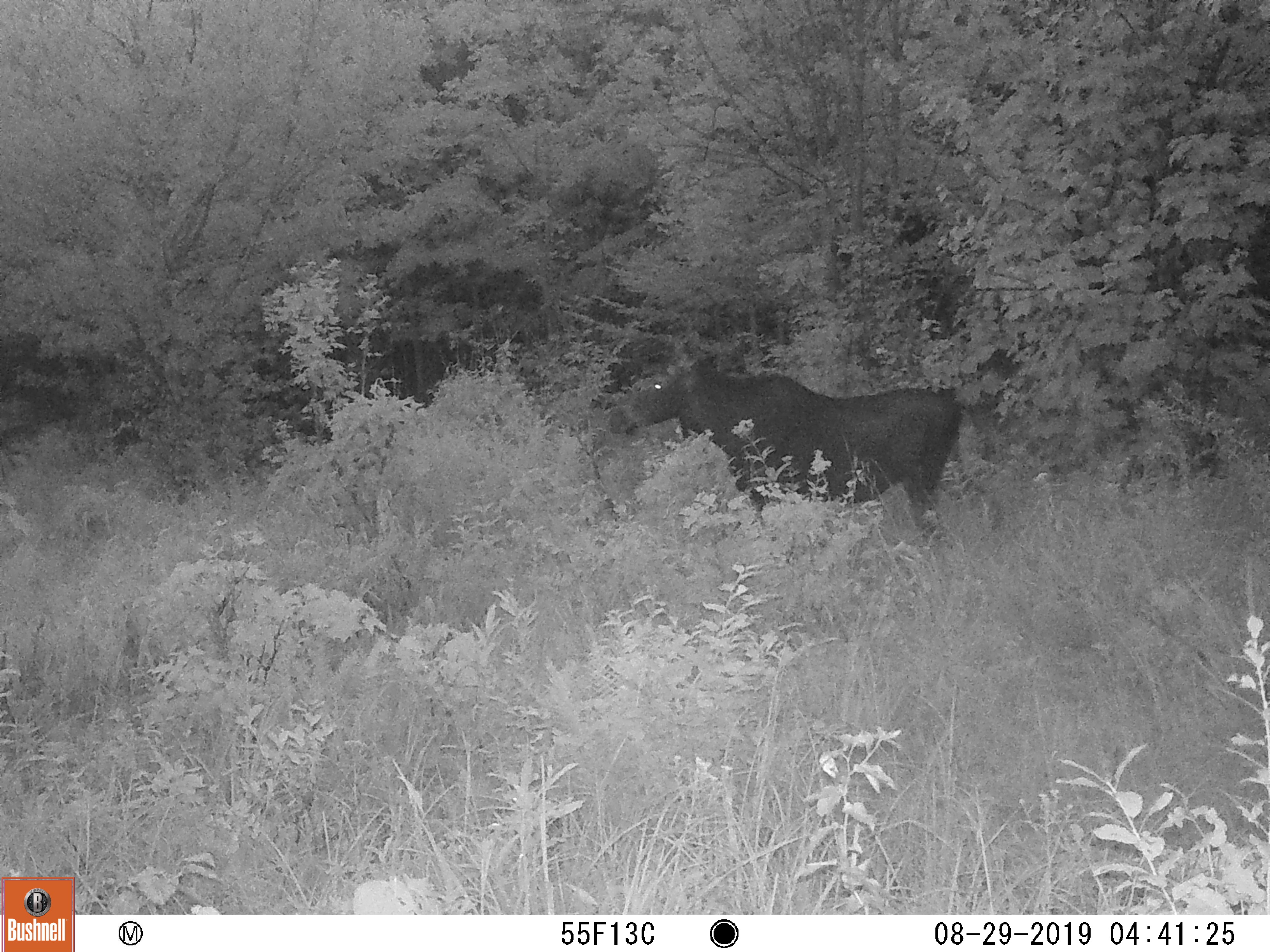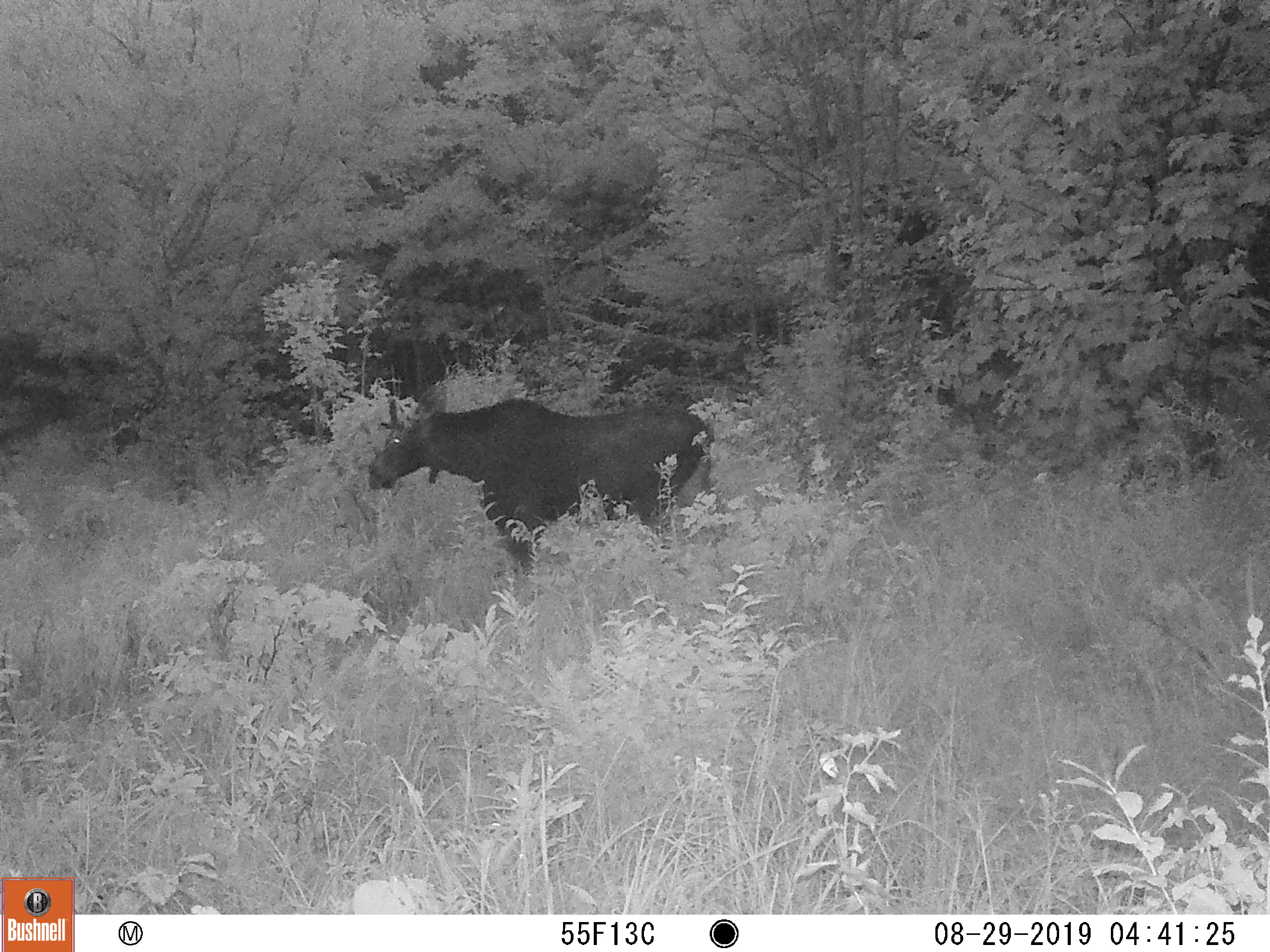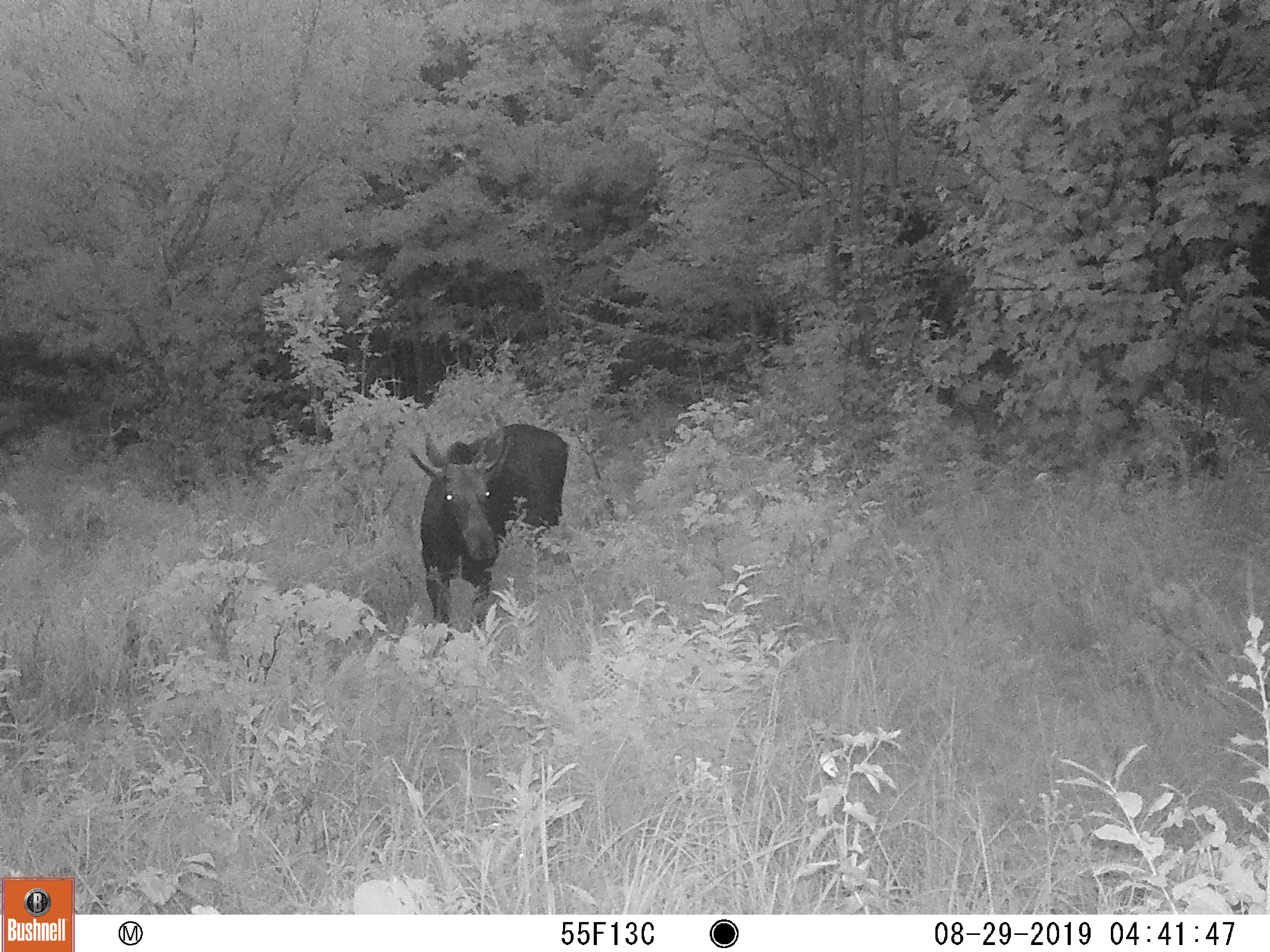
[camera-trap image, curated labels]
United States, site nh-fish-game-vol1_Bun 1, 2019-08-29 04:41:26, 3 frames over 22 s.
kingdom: Animalia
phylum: Chordata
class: Mammalia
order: Artiodactyla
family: Cervidae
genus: Alces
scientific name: Alces alces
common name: moose